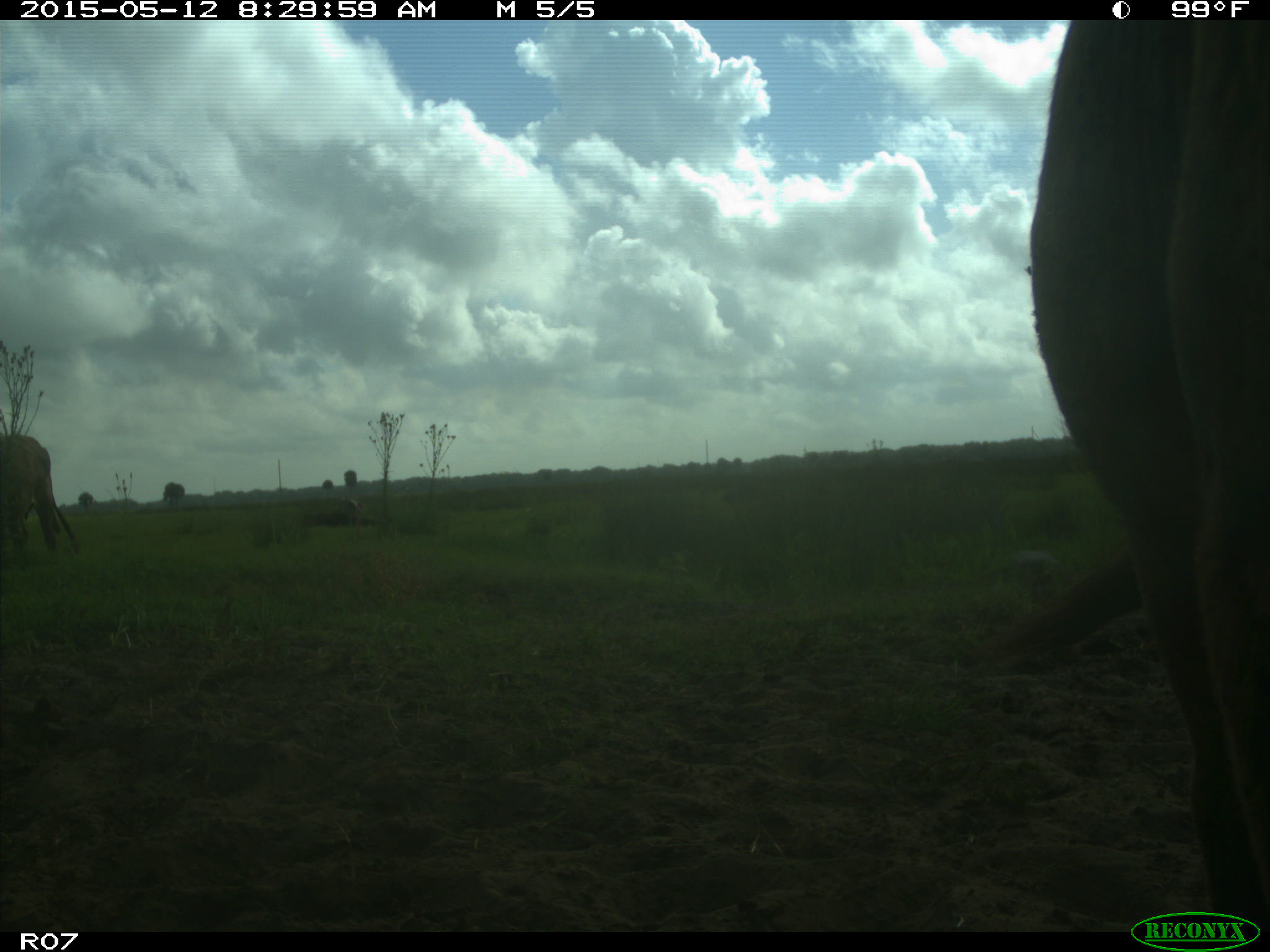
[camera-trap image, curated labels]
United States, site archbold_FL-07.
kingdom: Animalia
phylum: Chordata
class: Mammalia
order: Artiodactyla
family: Bovidae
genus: Bos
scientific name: Bos taurus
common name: domestic cow